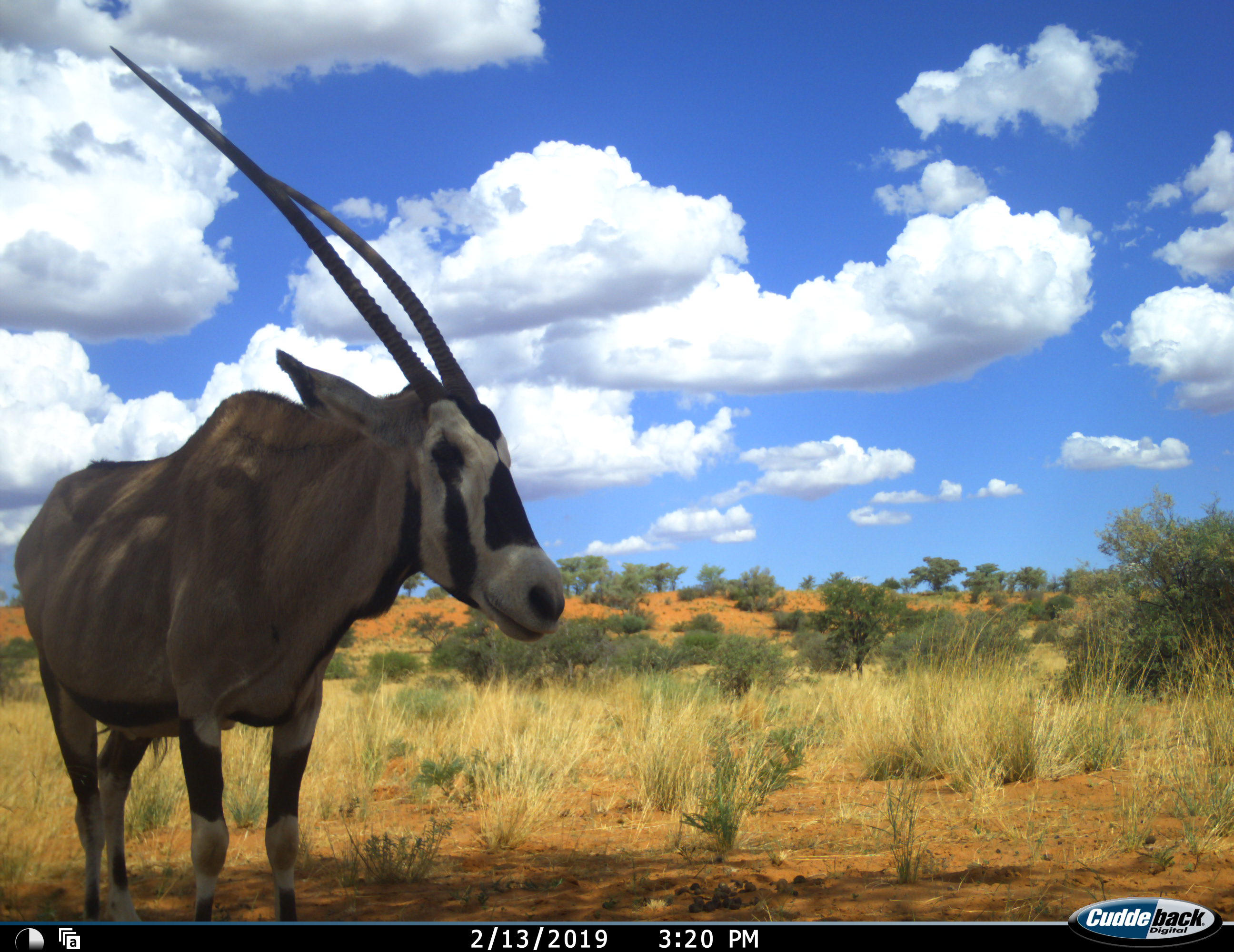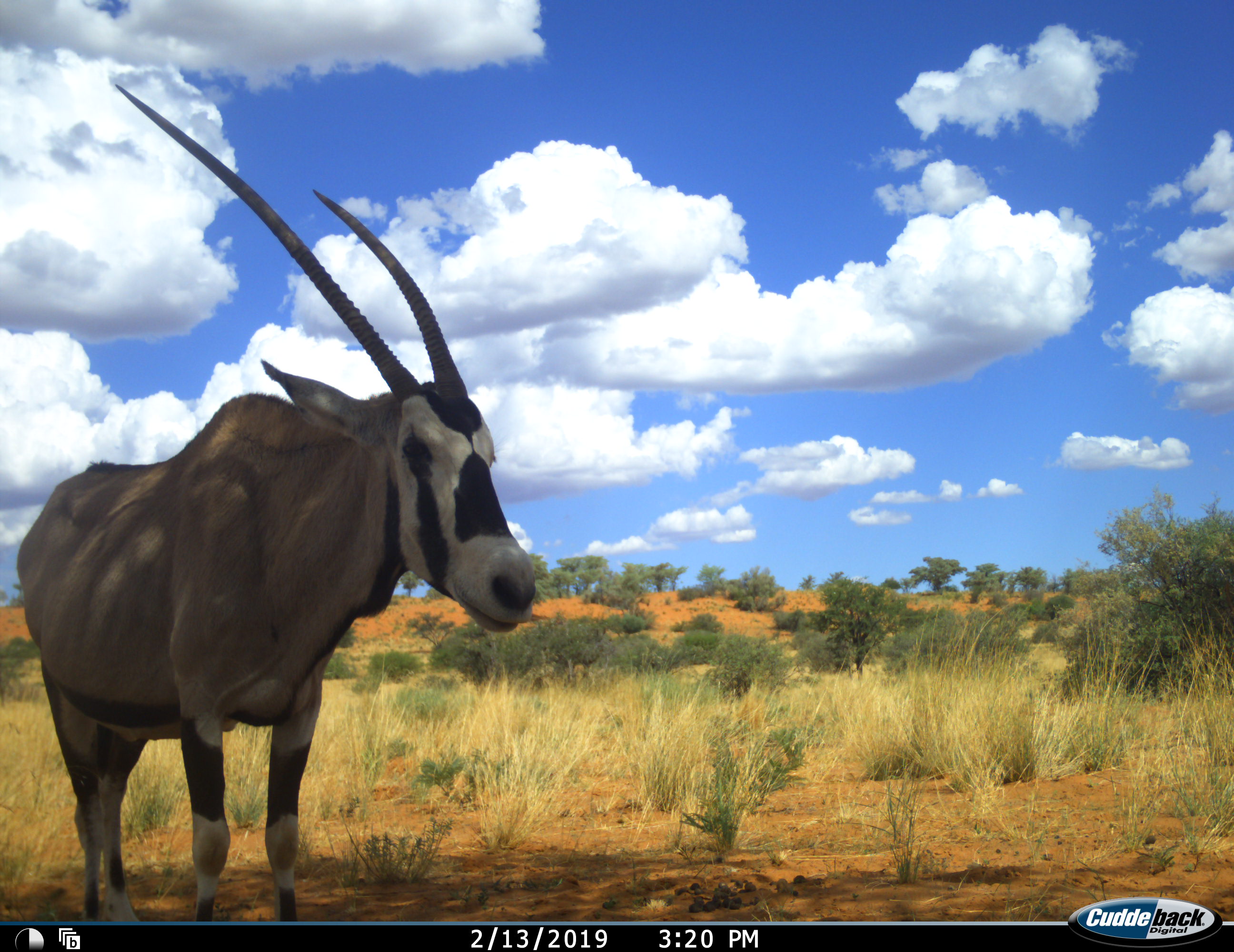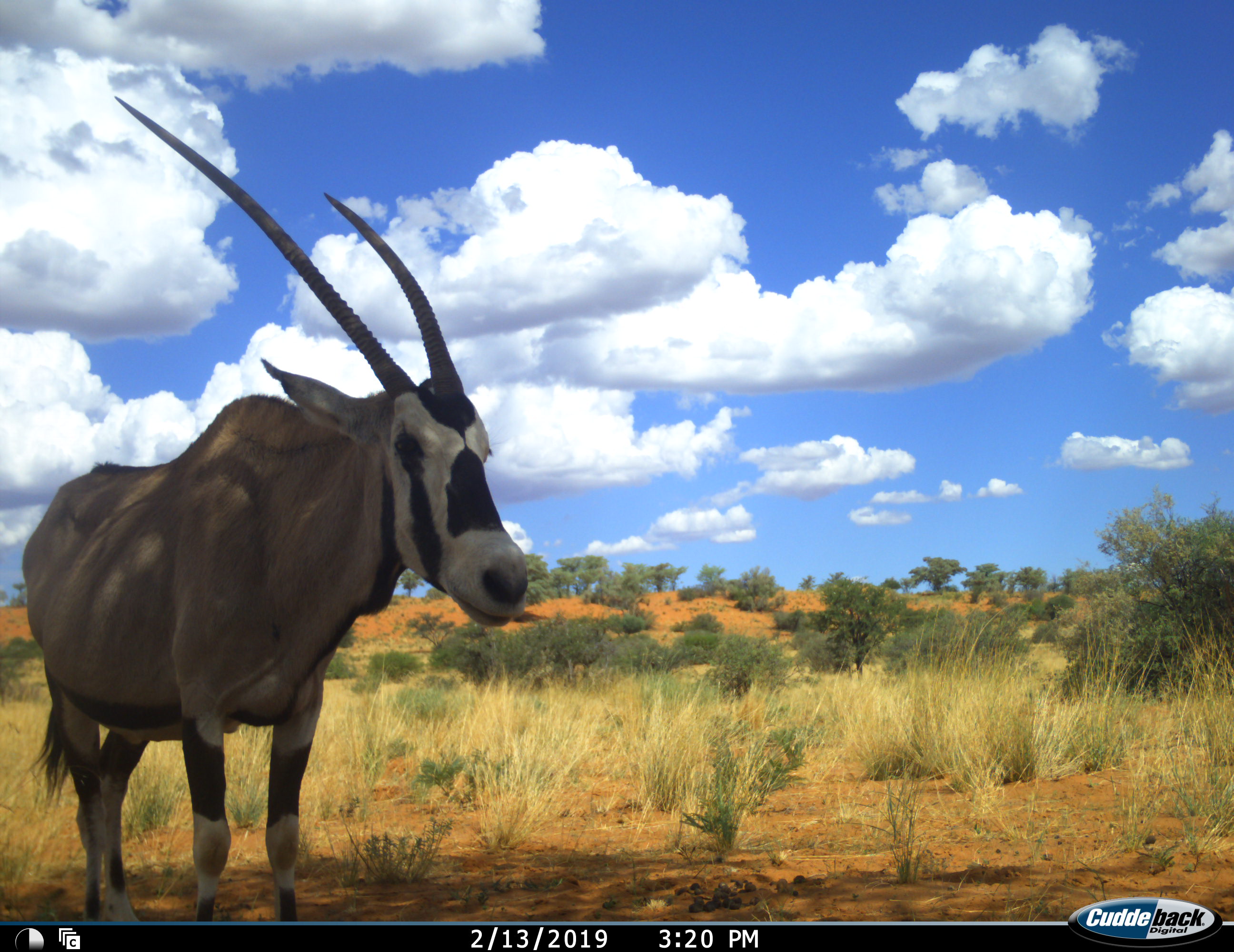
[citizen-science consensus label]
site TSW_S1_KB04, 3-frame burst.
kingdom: Animalia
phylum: Chordata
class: Mammalia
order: Artiodactyla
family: Bovidae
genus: Oryx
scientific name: Oryx gazella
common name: gemsbok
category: oryx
Oryx (gemsbok) (Oryx gazella), count 1. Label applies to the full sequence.